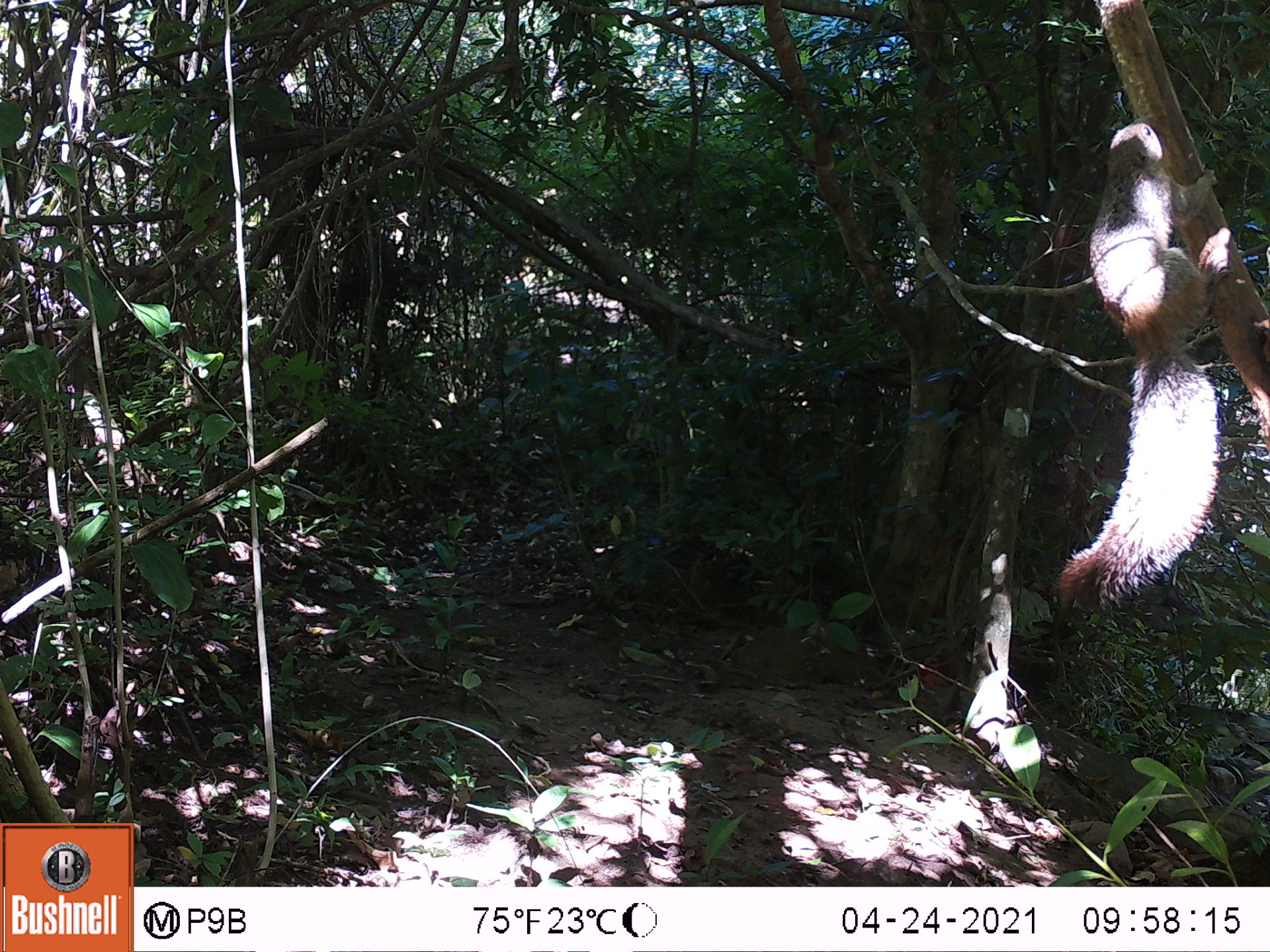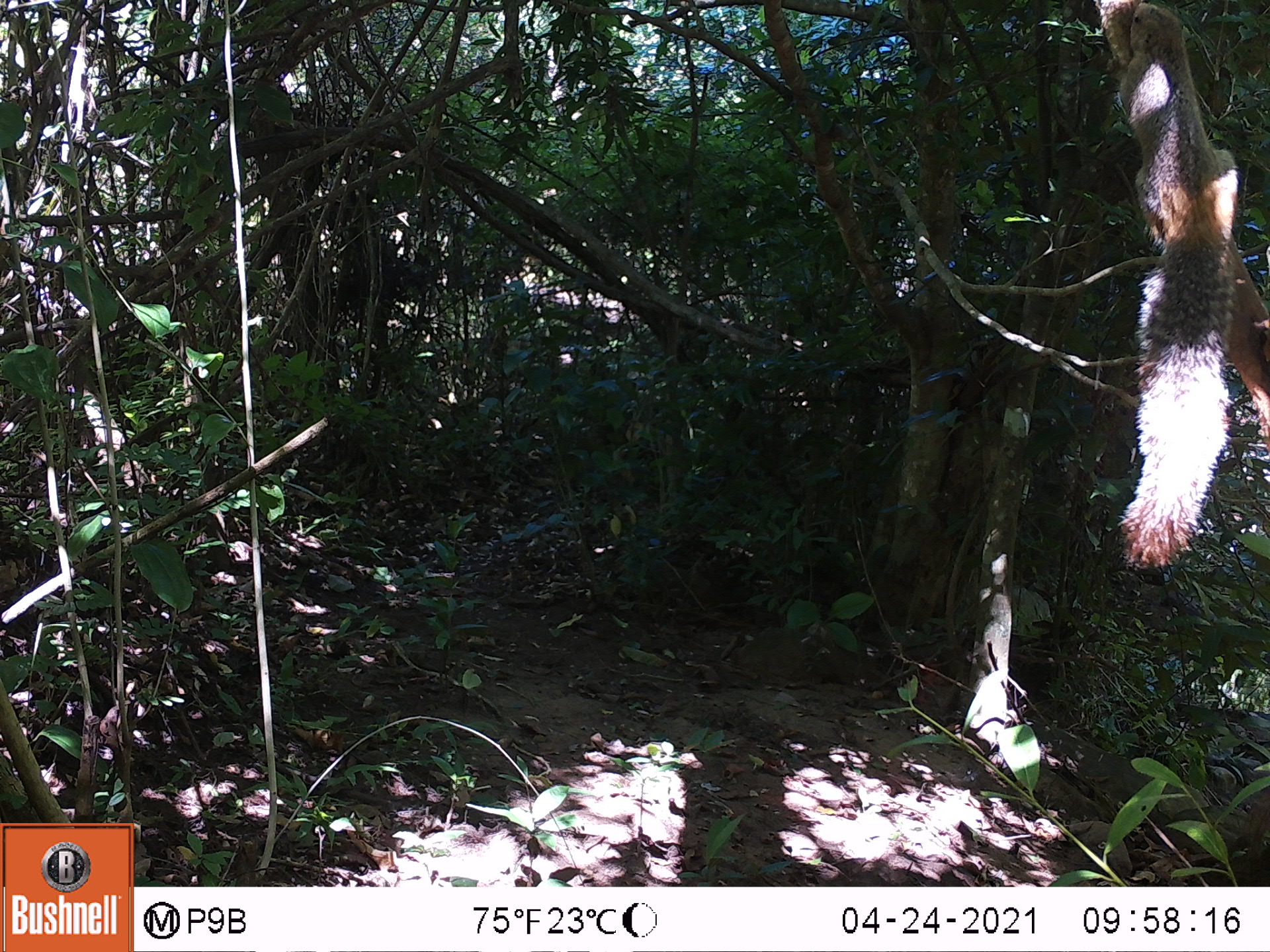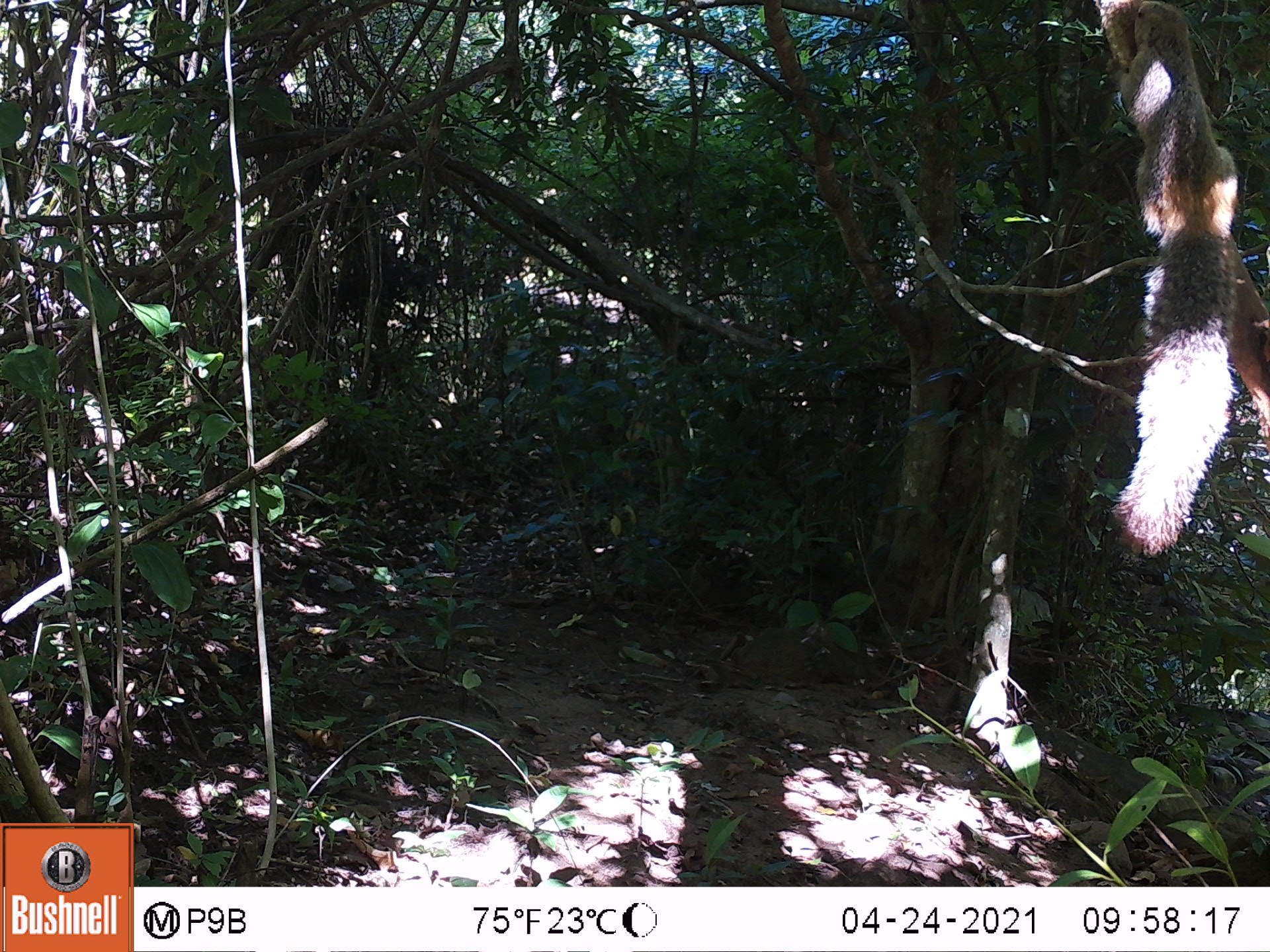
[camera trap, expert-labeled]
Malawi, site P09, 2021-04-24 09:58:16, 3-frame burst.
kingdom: Animalia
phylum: Chordata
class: Mammalia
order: Rodentia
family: Sciuridae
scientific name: Sciuridae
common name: squirrel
Squirrel (Sciuridae), count 1.